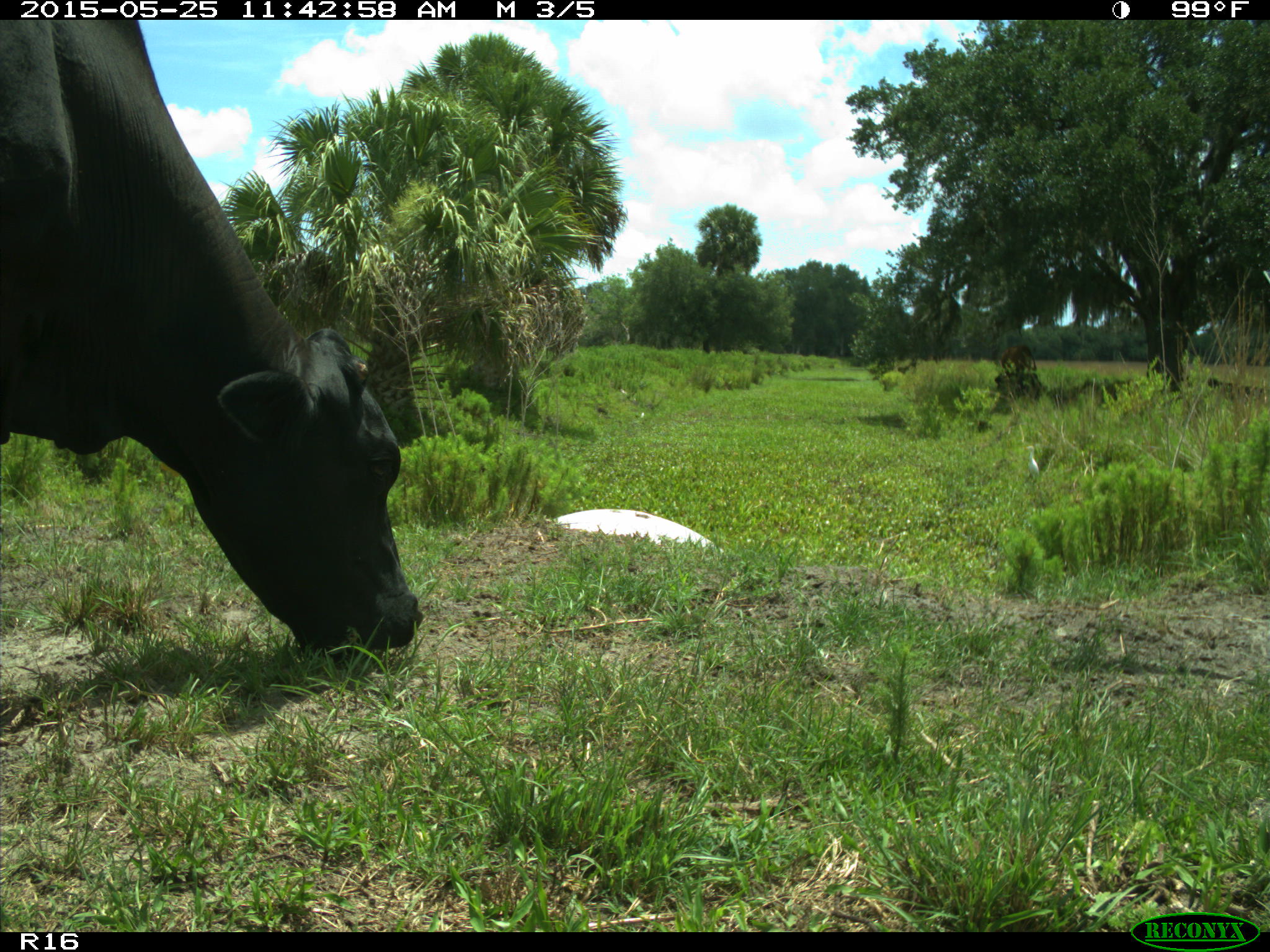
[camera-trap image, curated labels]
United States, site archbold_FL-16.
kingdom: Animalia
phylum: Chordata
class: Mammalia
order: Artiodactyla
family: Bovidae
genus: Bos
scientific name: Bos taurus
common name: domestic cow